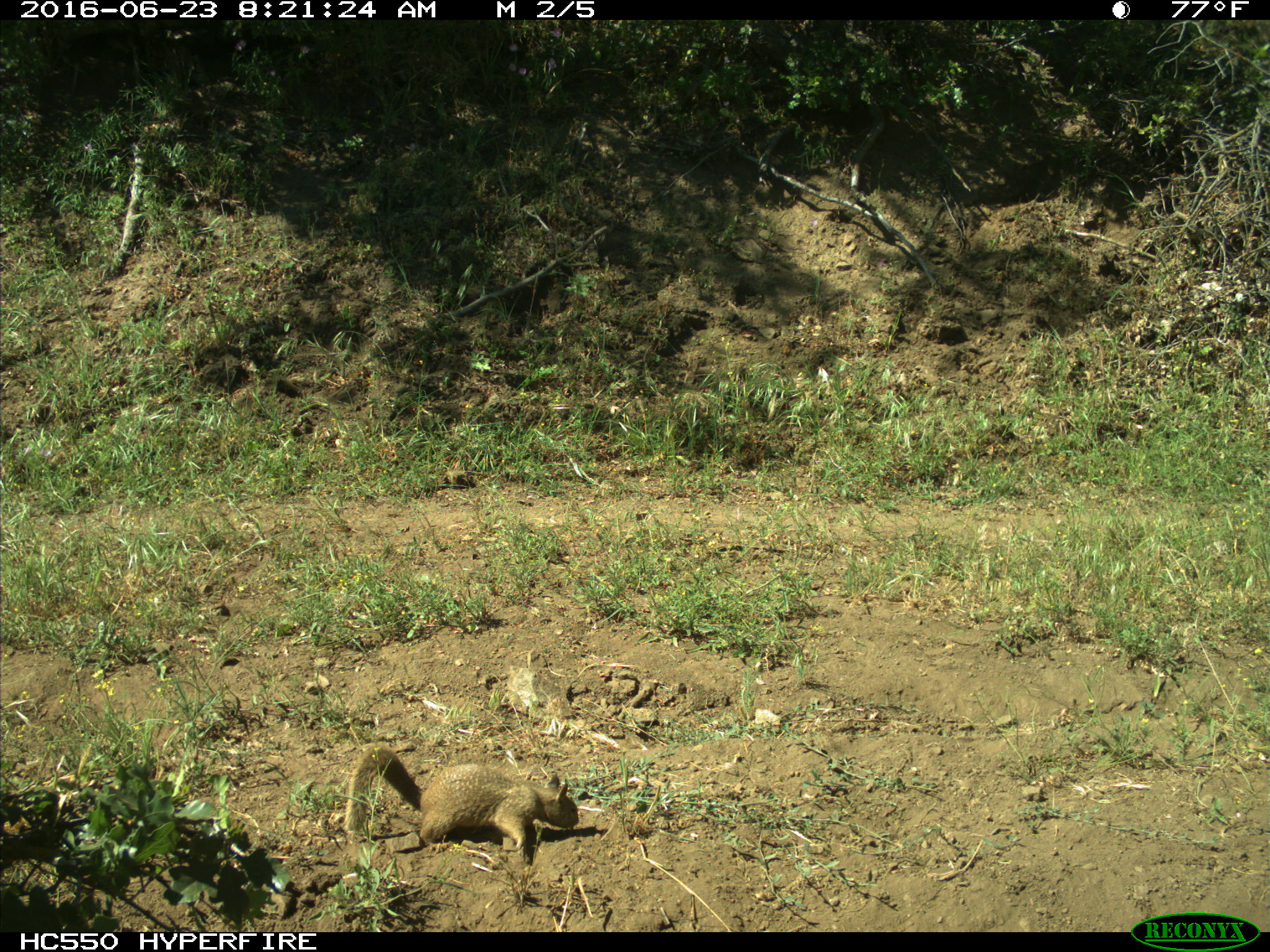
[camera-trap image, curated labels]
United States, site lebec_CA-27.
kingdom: Animalia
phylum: Chordata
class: Mammalia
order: Rodentia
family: Sciuridae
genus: Otospermophilus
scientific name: Otospermophilus beecheyi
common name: california ground squirrel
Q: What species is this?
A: Otospermophilus beecheyi (california ground squirrel).